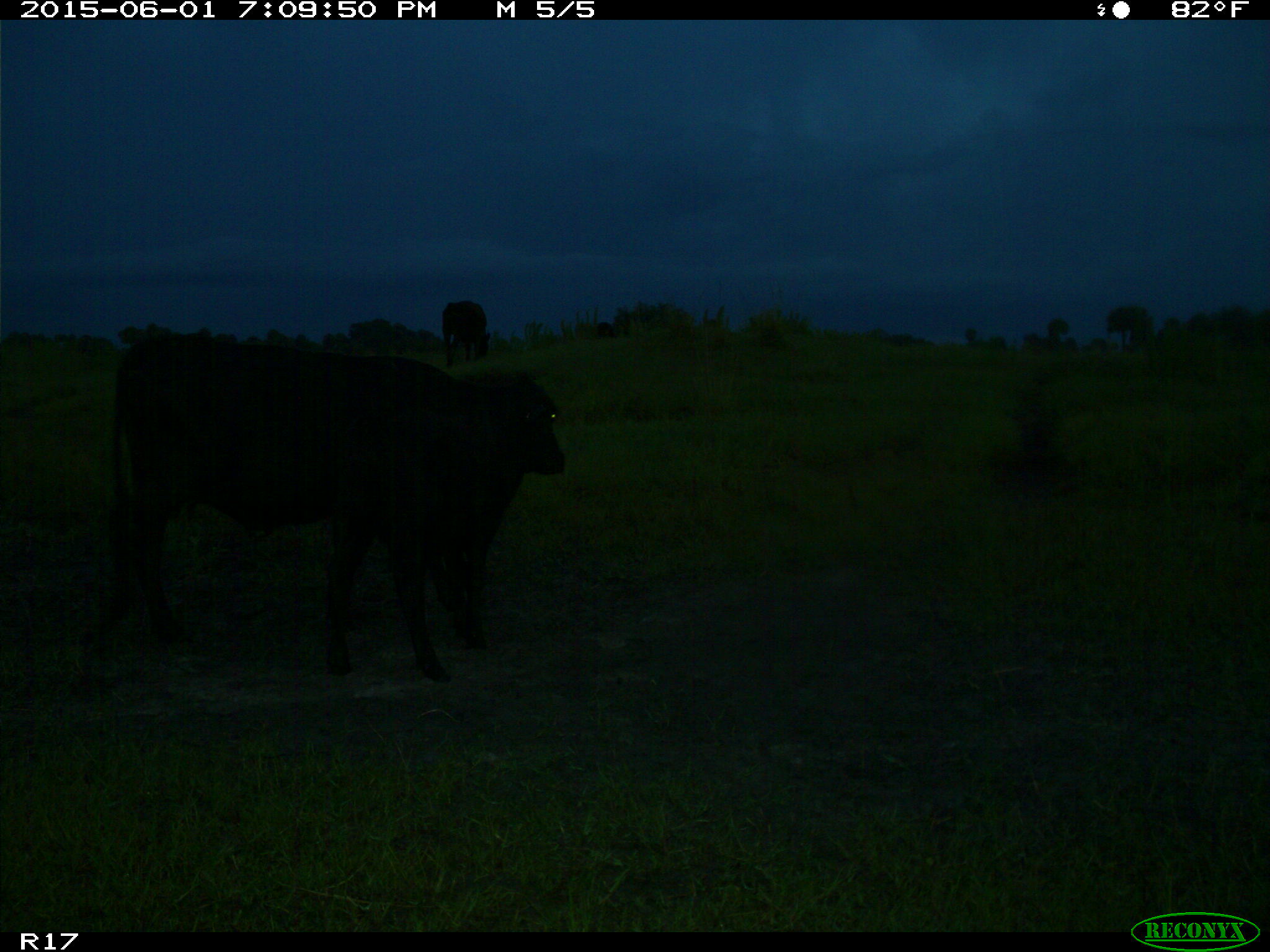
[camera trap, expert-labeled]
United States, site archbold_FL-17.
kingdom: Animalia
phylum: Chordata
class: Mammalia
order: Artiodactyla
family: Bovidae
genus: Bos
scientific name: Bos taurus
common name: domestic cow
Bos taurus (domestic cow).